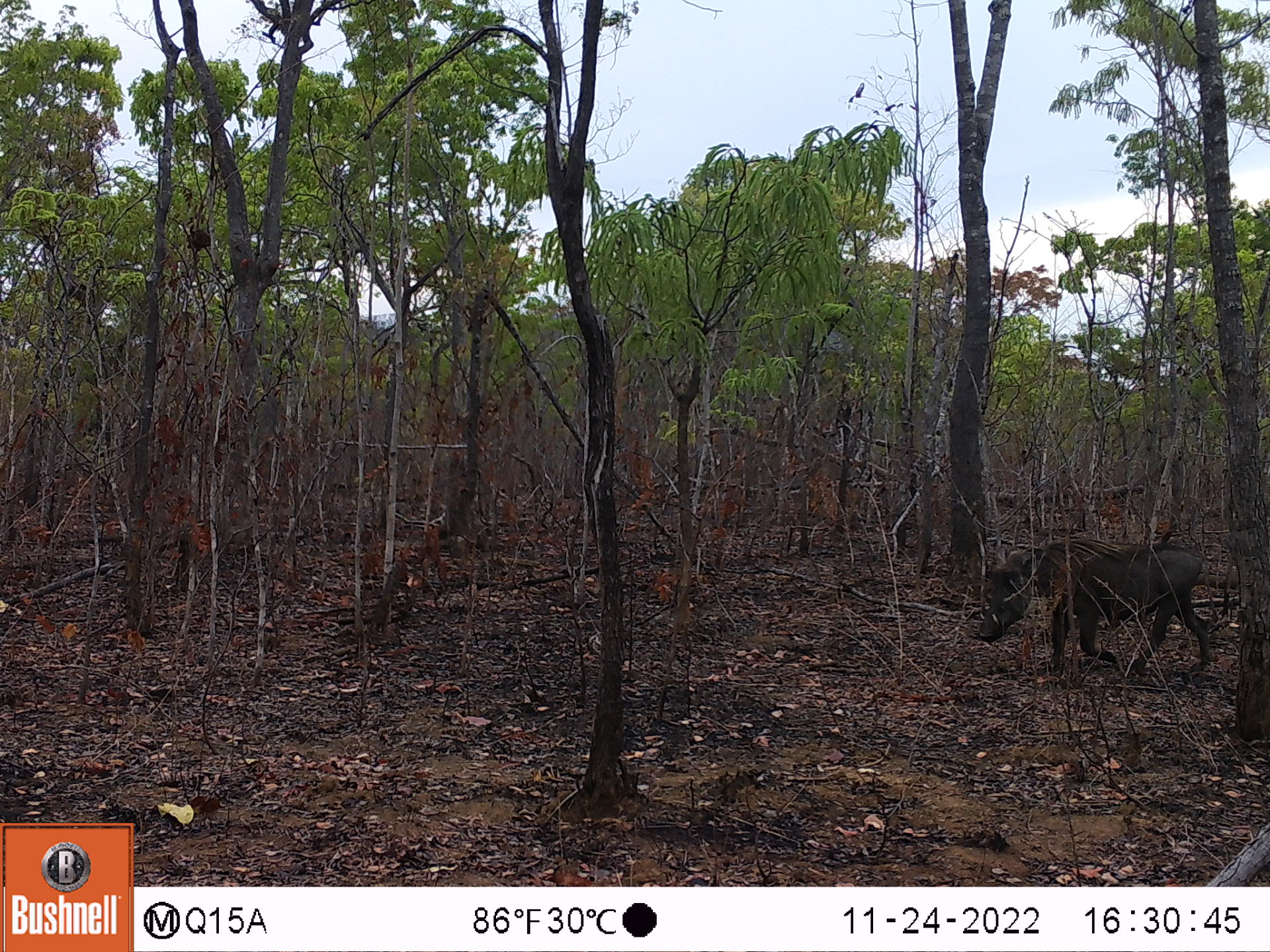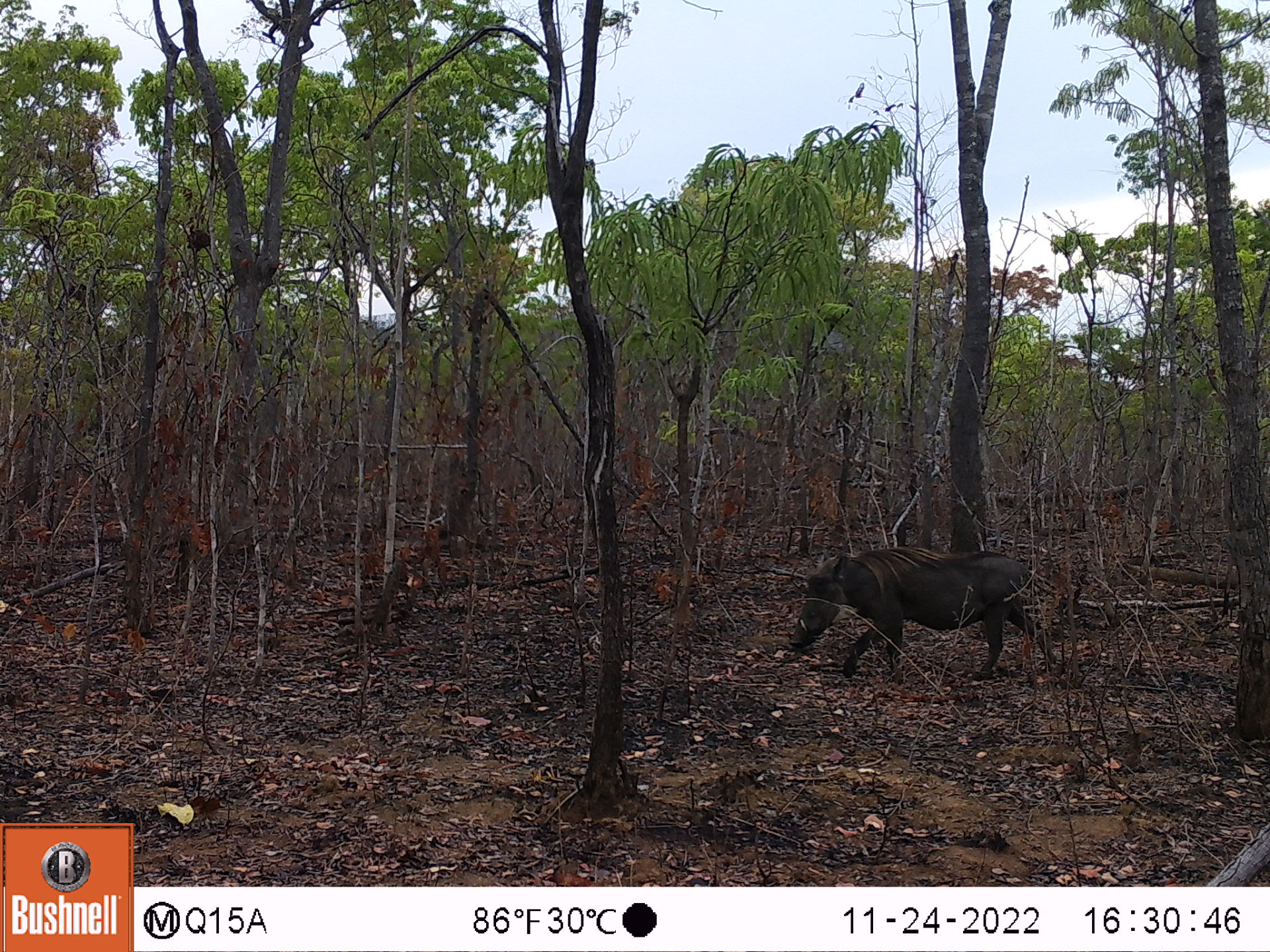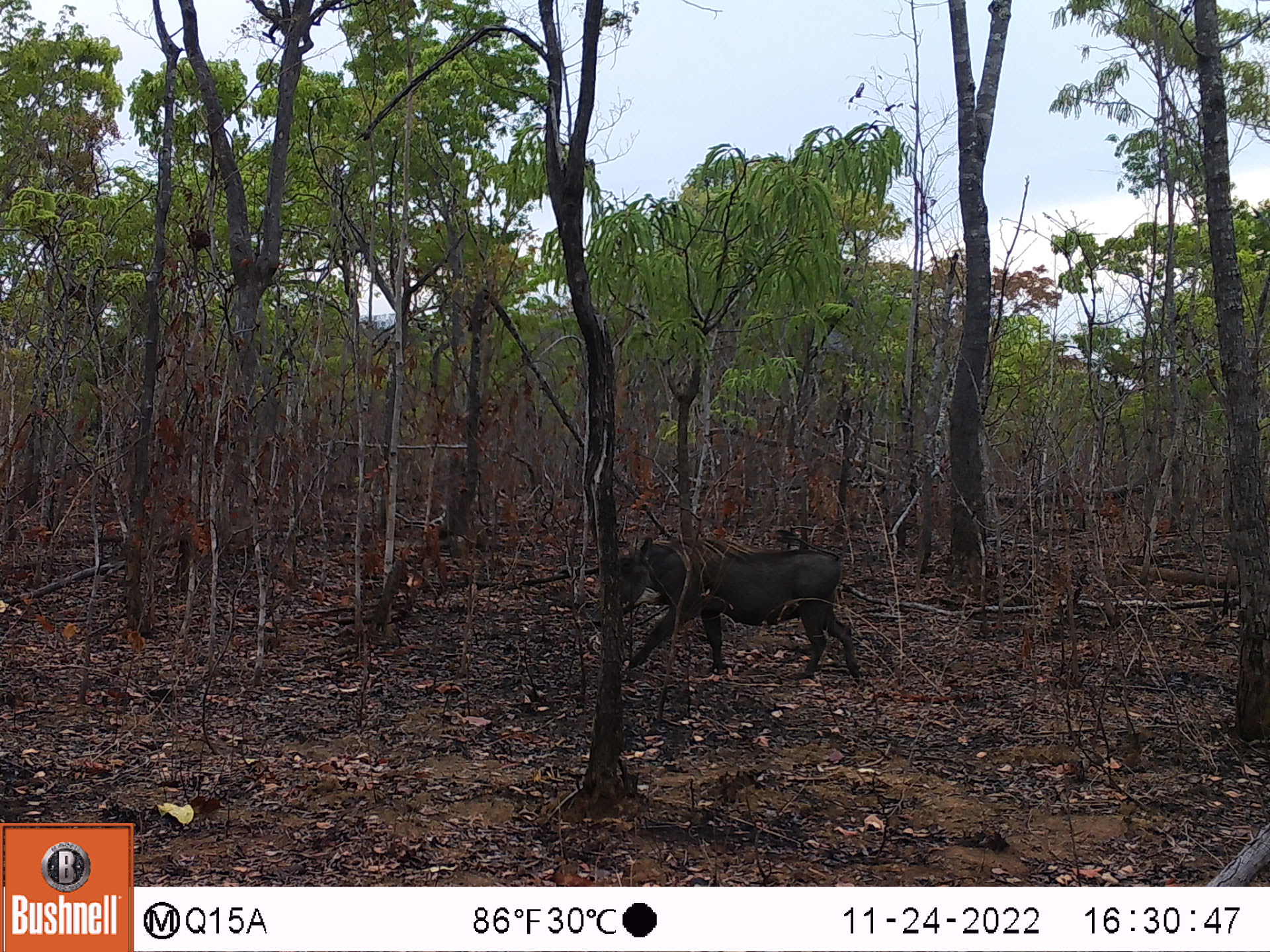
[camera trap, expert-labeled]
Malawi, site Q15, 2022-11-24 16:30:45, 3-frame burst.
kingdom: Animalia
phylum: Chordata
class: Mammalia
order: Artiodactyla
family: Suidae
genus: Phacochoerus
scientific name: Phacochoerus africanus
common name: common warthog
Common warthog (Phacochoerus africanus), count 1.